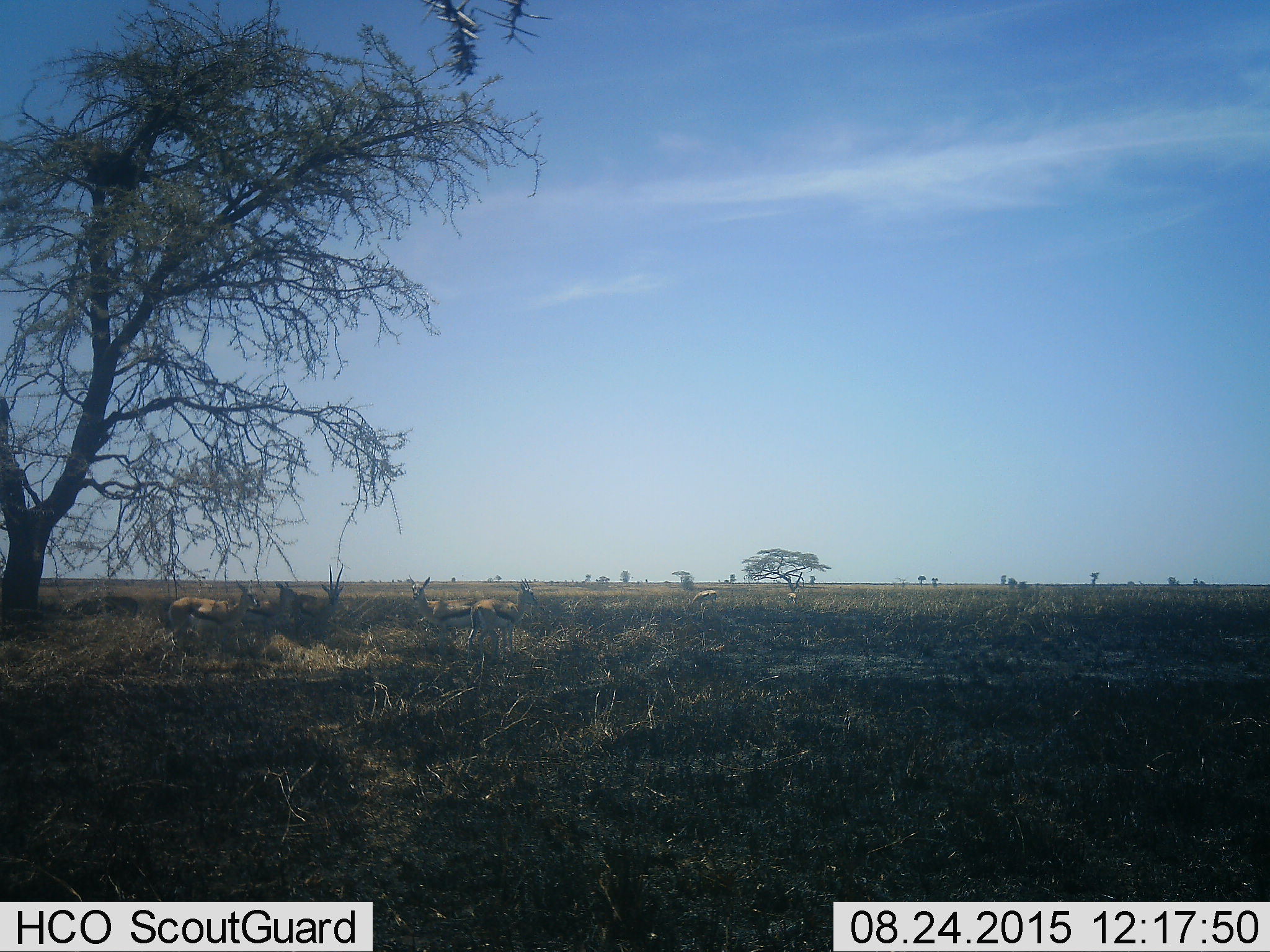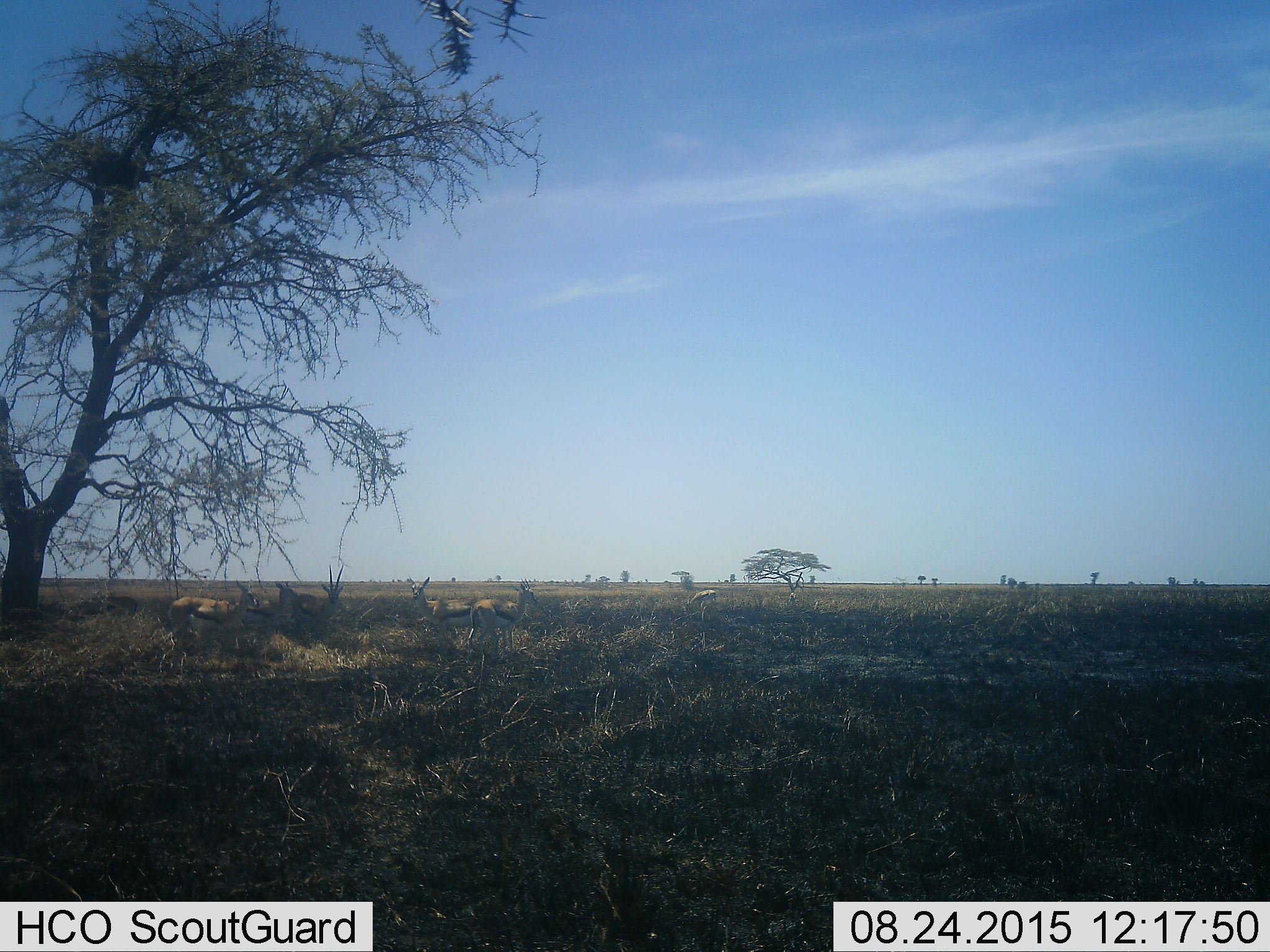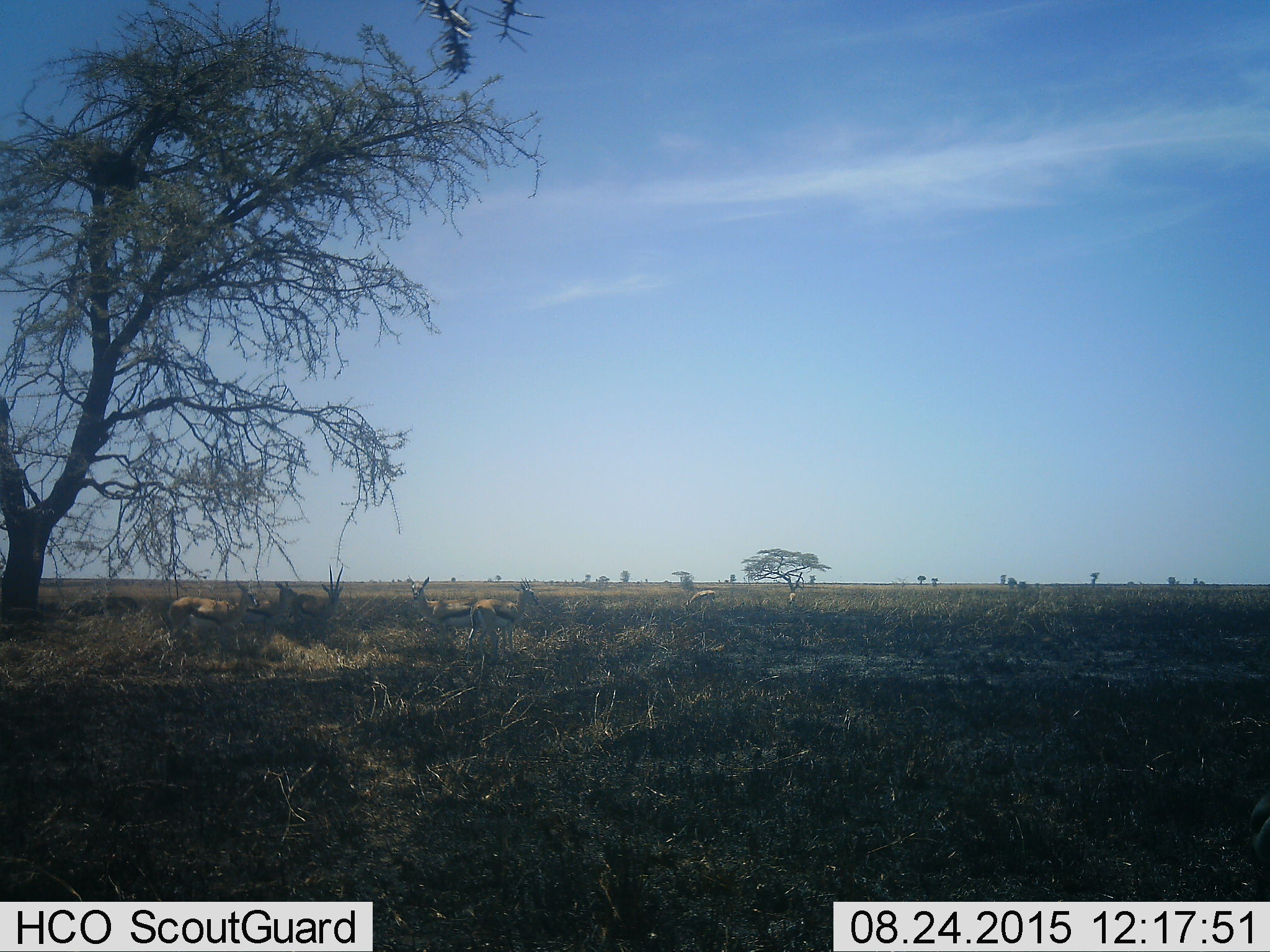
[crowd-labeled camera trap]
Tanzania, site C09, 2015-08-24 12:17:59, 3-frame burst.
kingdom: Animalia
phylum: Chordata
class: Mammalia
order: Artiodactyla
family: Bovidae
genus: Eudorcas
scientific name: Eudorcas thomsonii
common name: thomson's gazelle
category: gazellethomsons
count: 7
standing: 100%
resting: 0%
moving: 21%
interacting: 7%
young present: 0%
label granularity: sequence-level